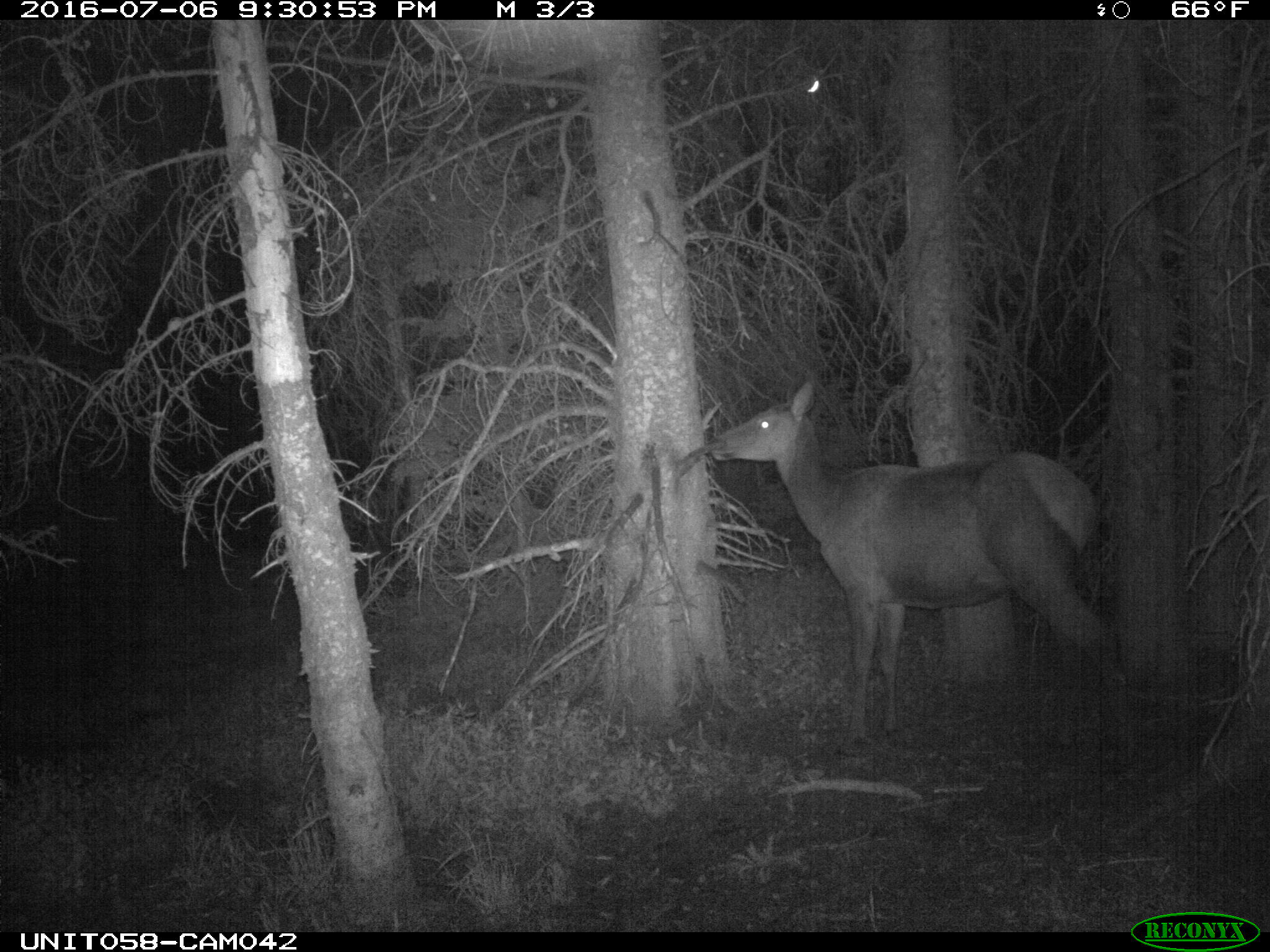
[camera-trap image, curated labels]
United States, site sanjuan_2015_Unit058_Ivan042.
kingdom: Animalia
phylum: Chordata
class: Mammalia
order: Artiodactyla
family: Cervidae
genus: Cervus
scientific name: Cervus elaphus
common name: red deer